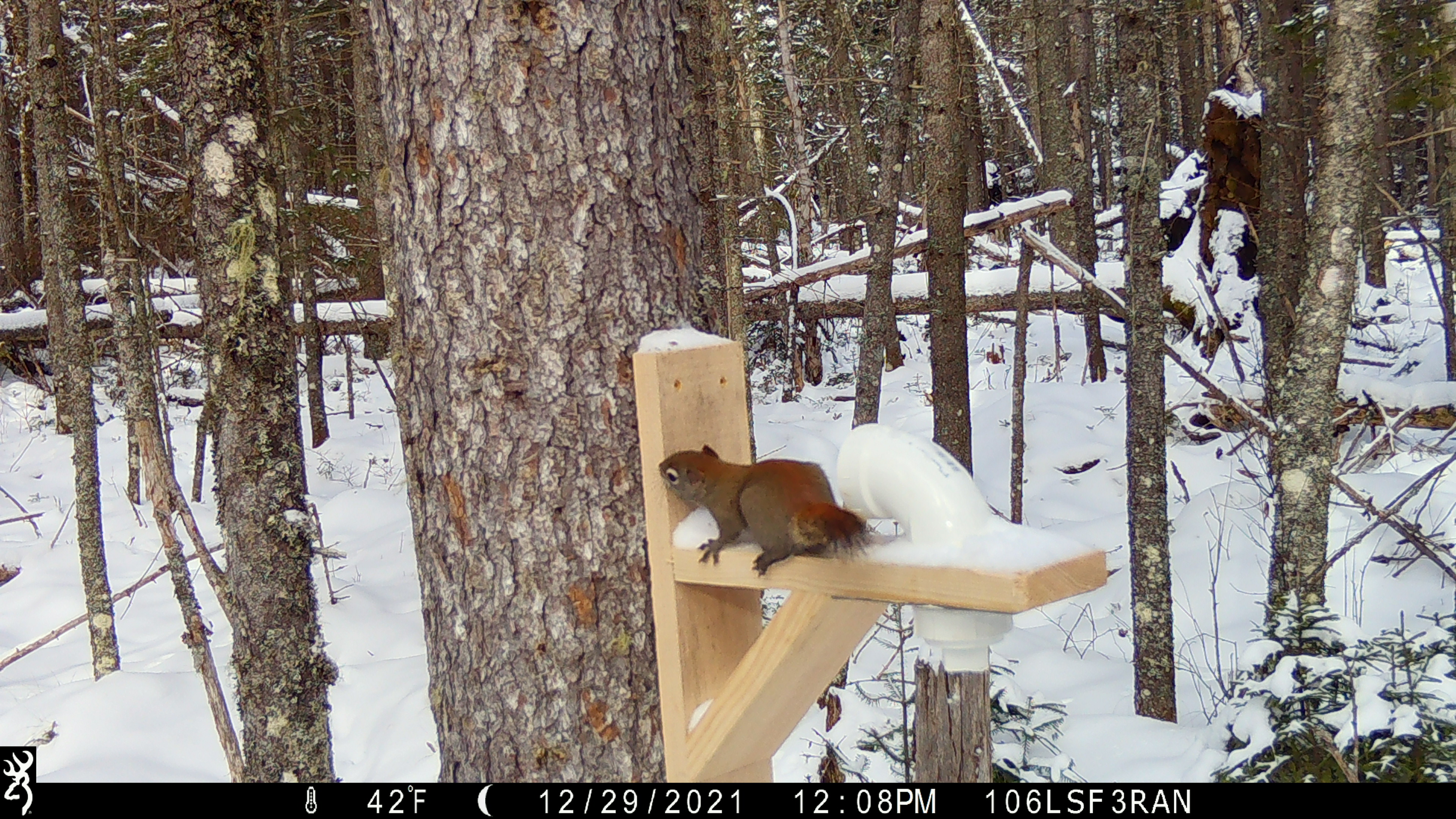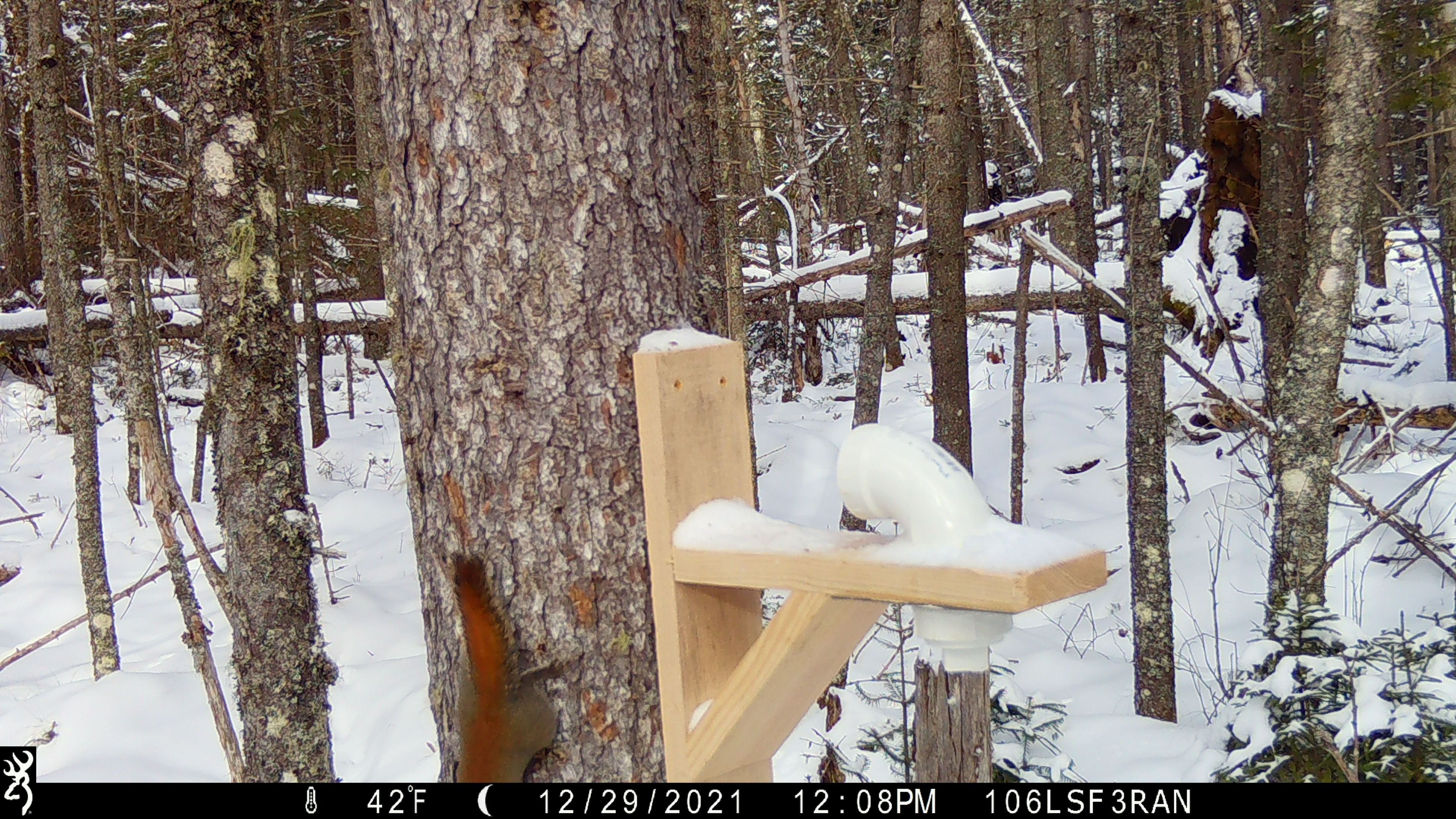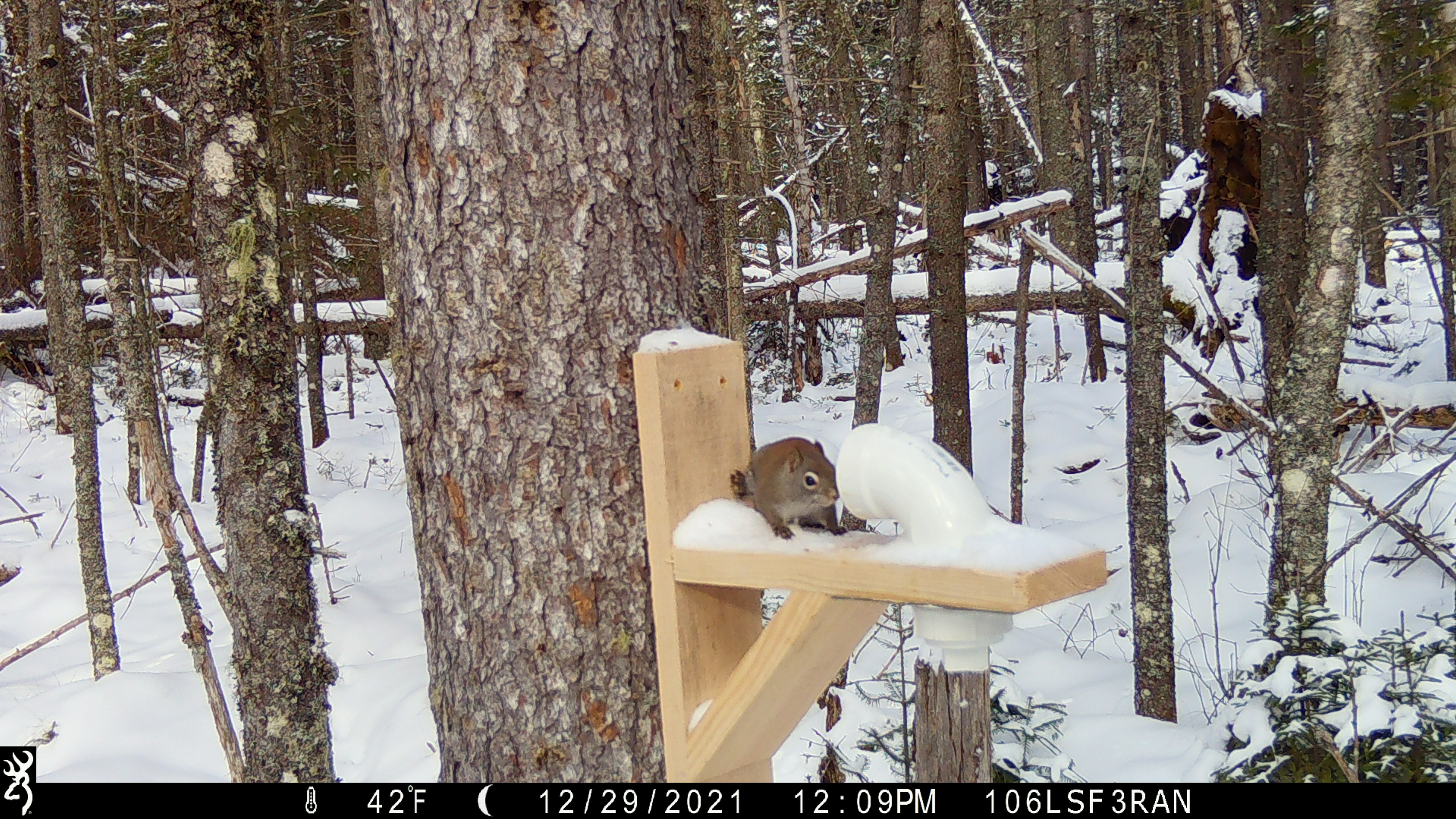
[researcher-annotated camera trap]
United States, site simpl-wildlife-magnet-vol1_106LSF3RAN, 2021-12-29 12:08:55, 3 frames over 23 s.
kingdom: Animalia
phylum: Chordata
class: Mammalia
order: Rodentia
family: Sciuridae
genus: Tamiasciurus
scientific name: Tamiasciurus hudsonicus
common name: red squirrel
Red squirrel (Tamiasciurus hudsonicus).